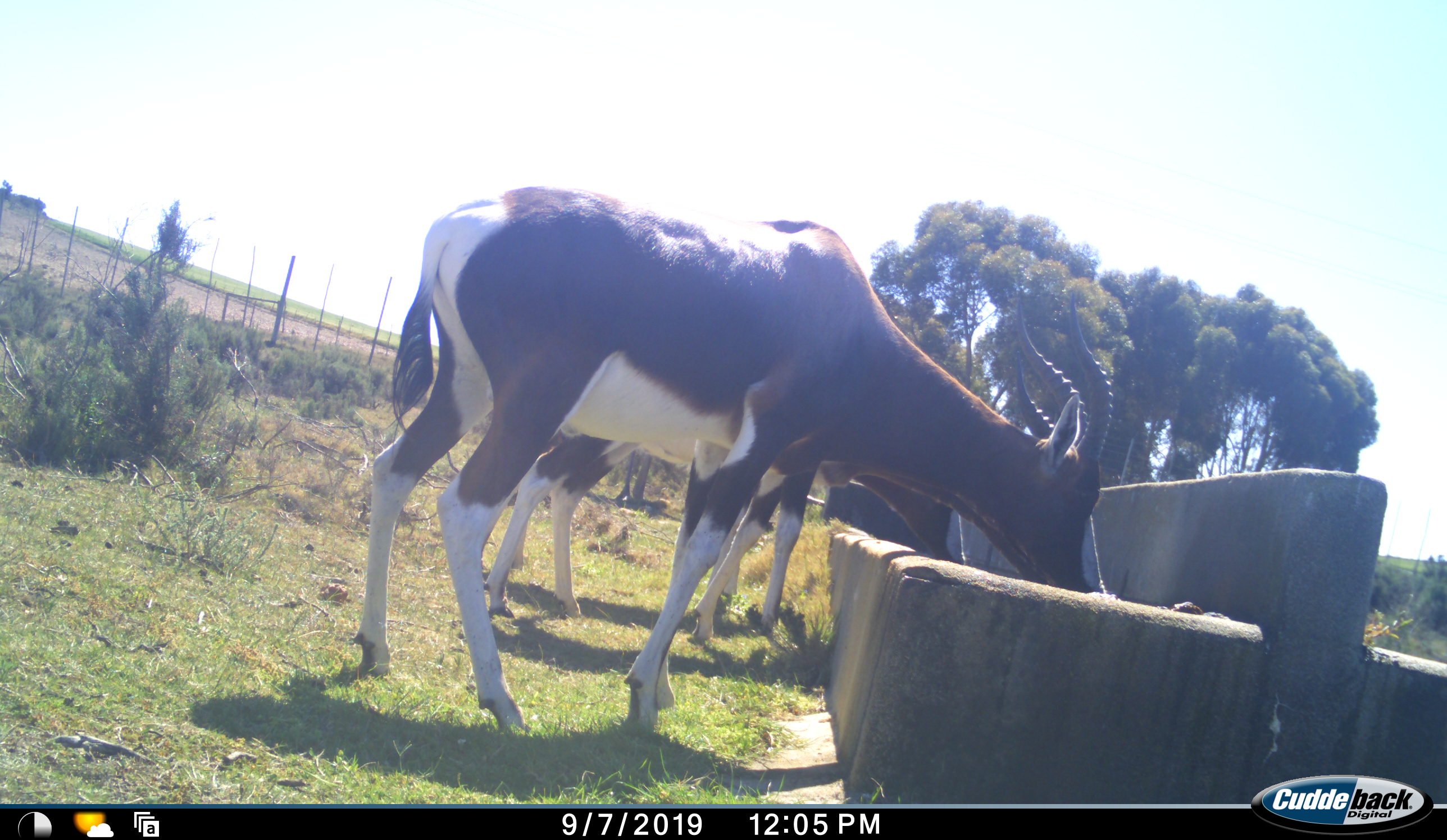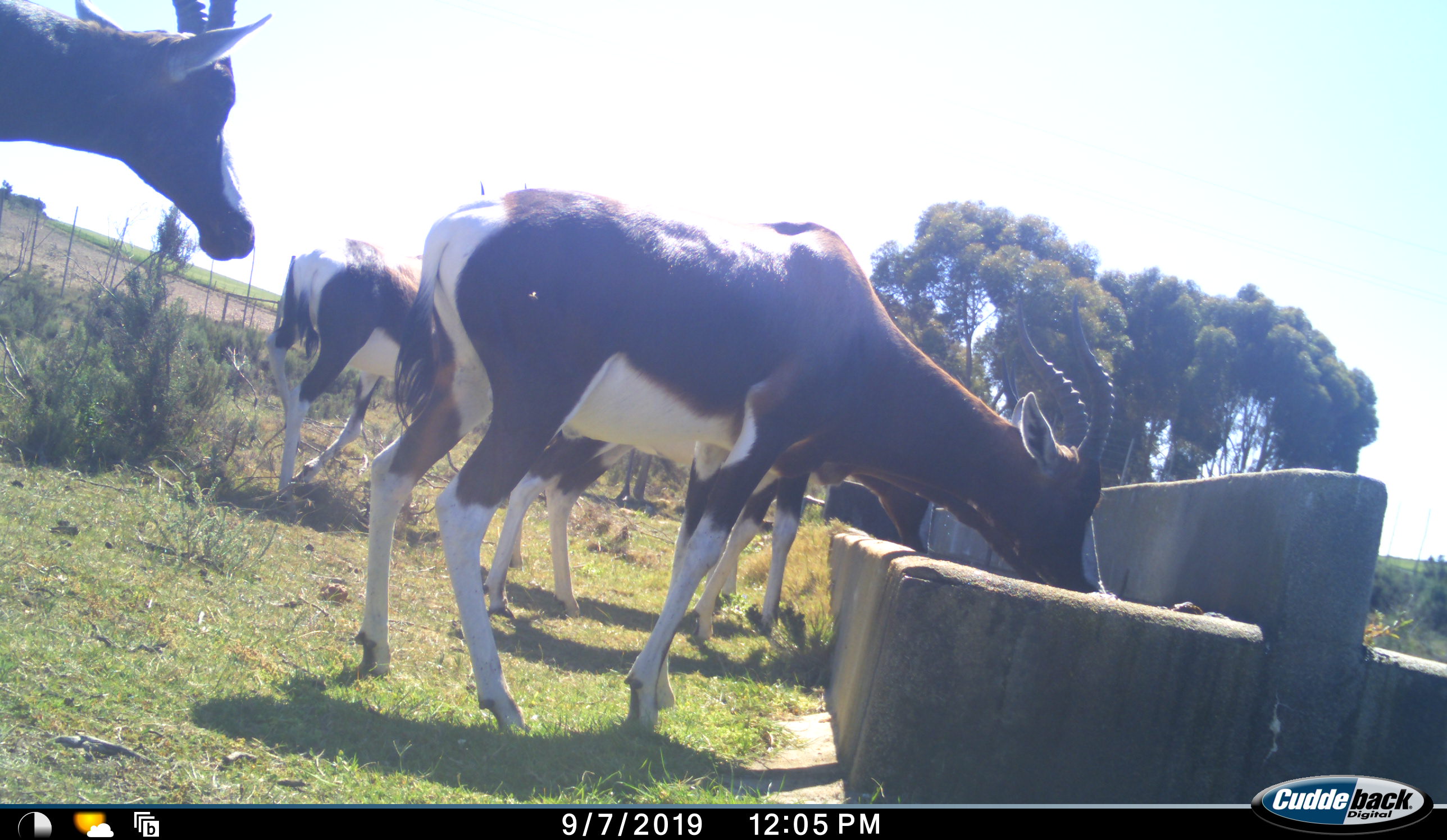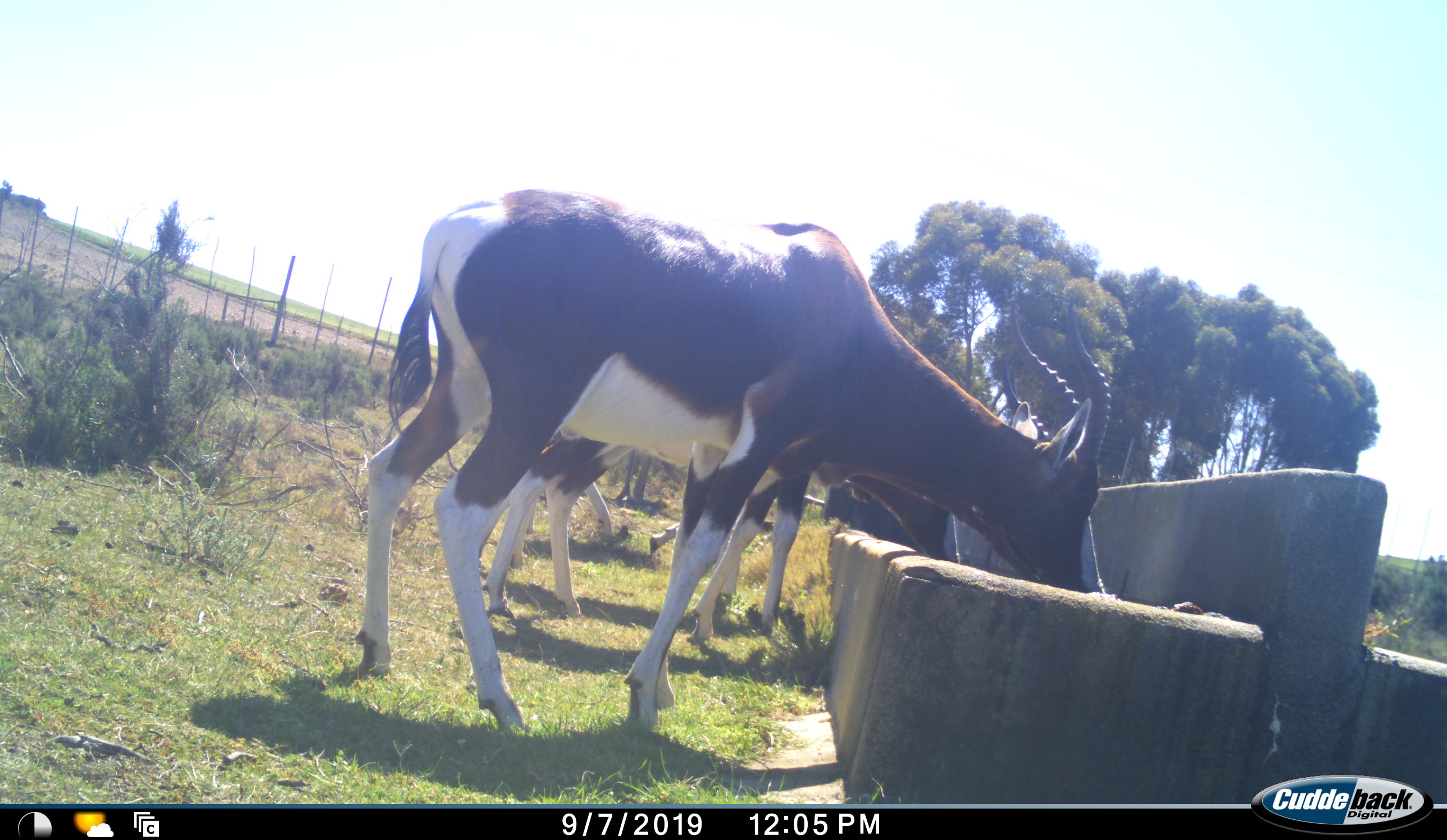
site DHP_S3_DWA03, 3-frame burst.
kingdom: Animalia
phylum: Chordata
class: Mammalia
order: Artiodactyla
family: Bovidae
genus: Damaliscus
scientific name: Damaliscus pygargus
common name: bontebok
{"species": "bontebok (Damaliscus pygargus)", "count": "4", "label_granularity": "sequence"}